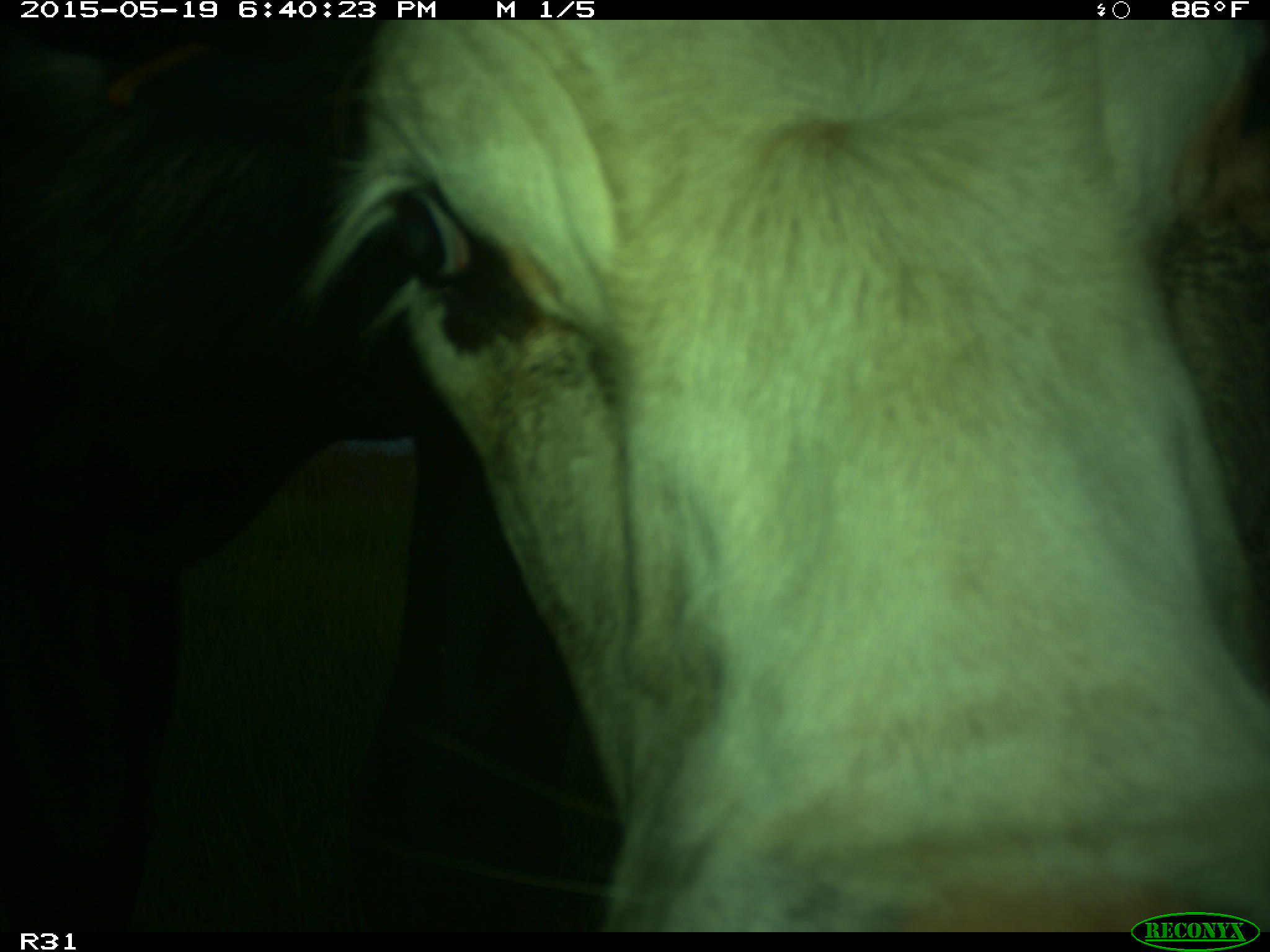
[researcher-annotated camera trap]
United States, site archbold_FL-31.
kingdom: Animalia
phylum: Chordata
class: Mammalia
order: Artiodactyla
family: Bovidae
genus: Bos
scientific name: Bos taurus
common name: domestic cow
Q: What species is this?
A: Bos taurus (domestic cow).